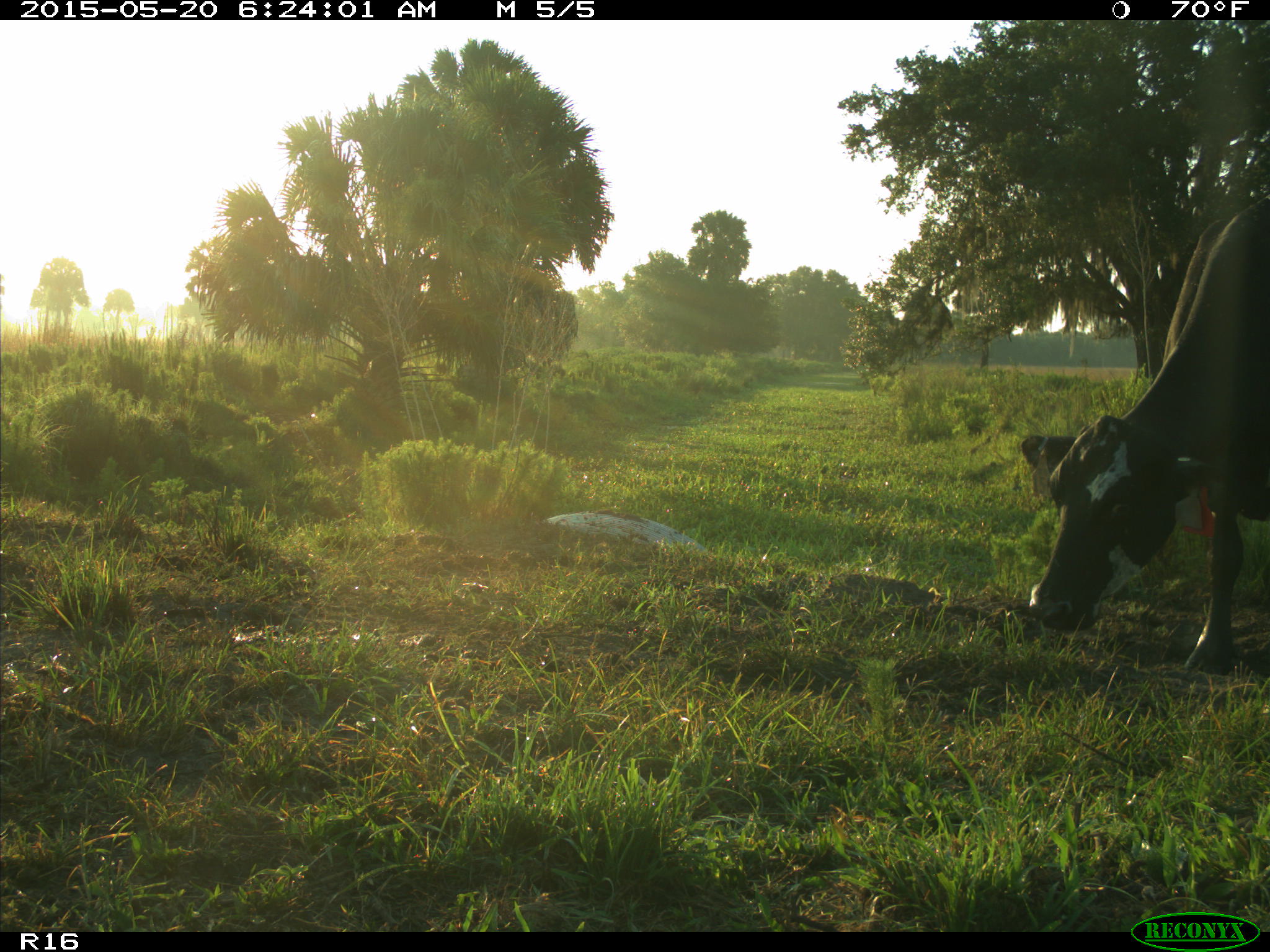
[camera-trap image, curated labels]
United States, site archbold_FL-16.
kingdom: Animalia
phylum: Chordata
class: Mammalia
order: Artiodactyla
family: Bovidae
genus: Bos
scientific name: Bos taurus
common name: domestic cow